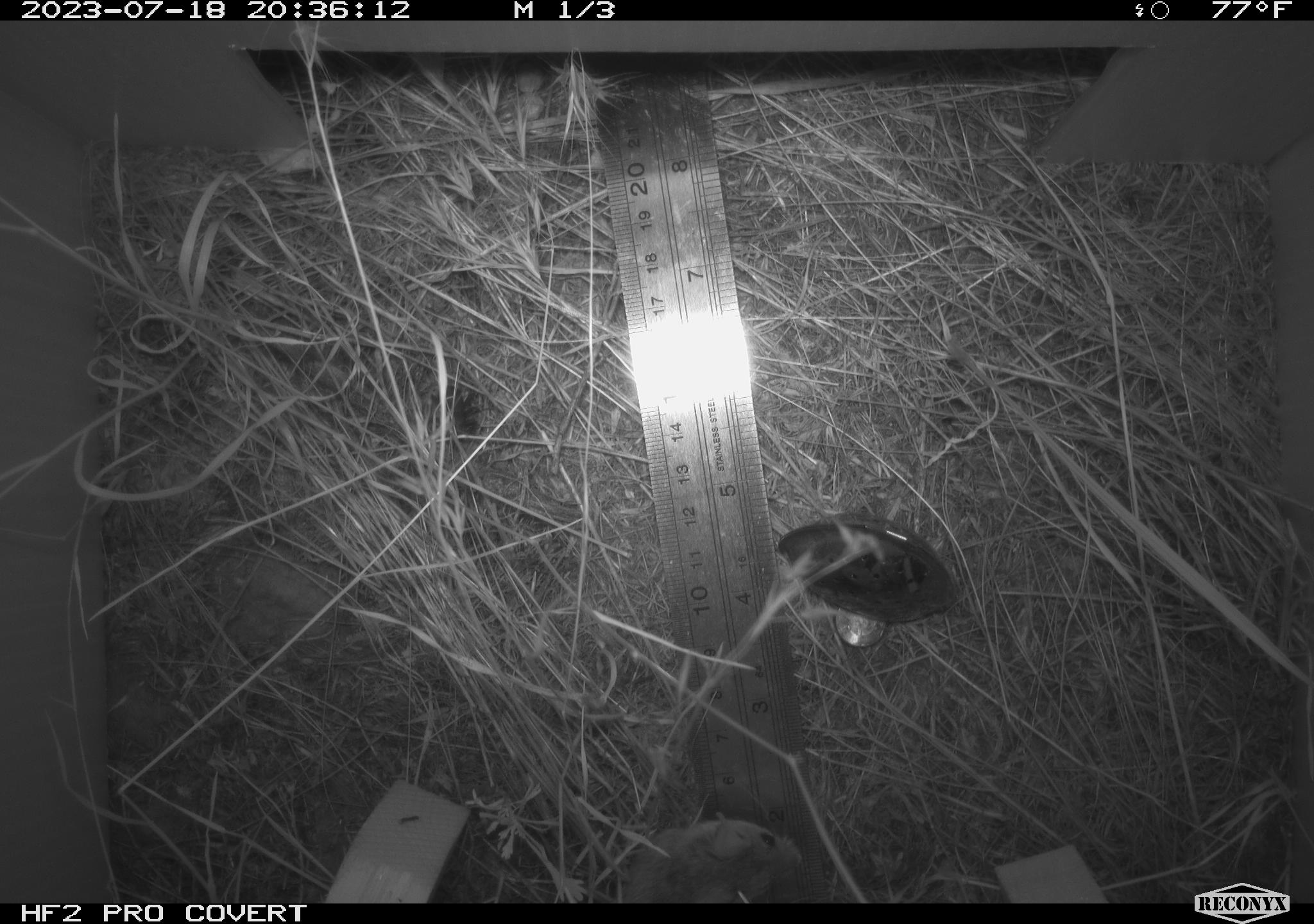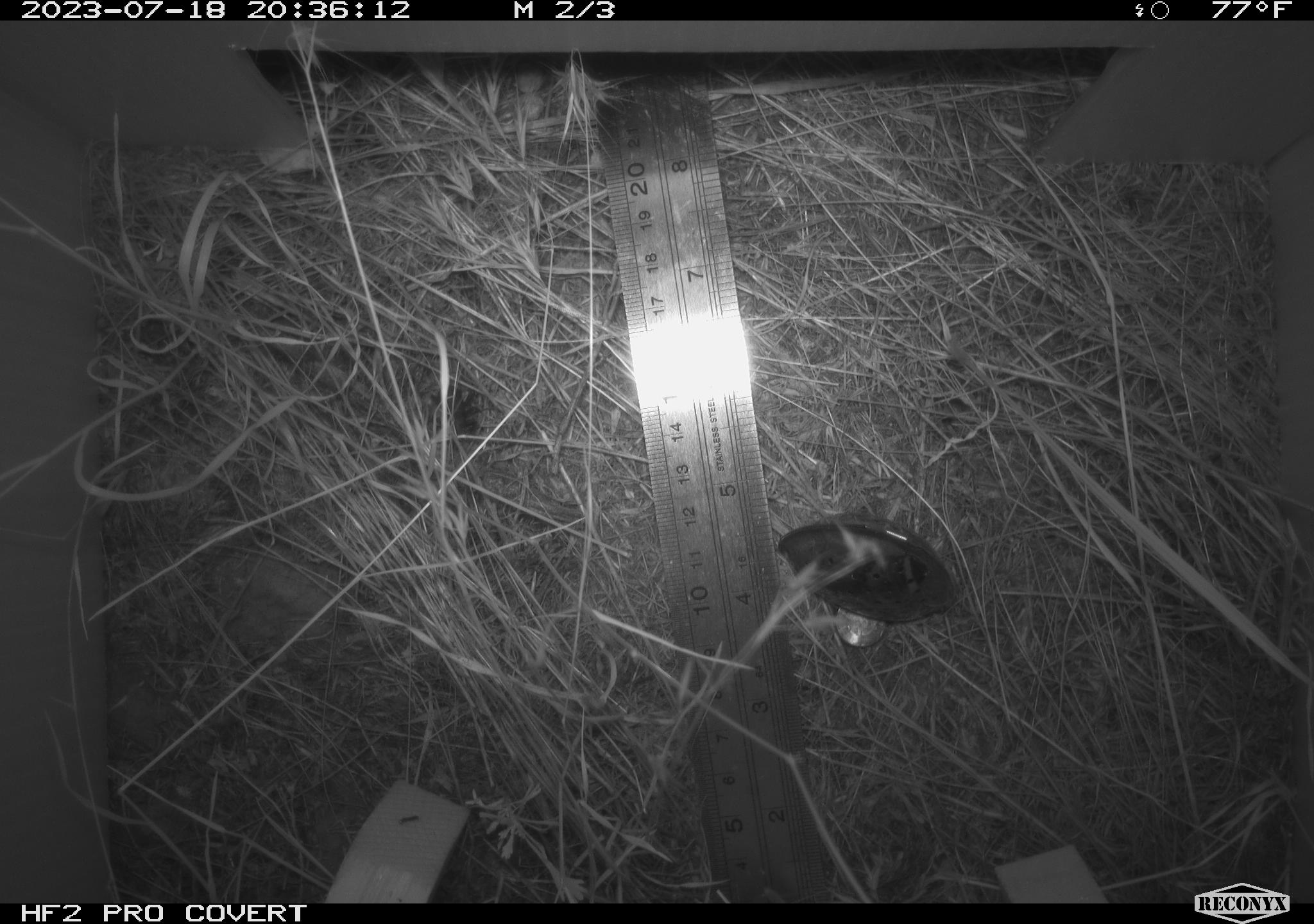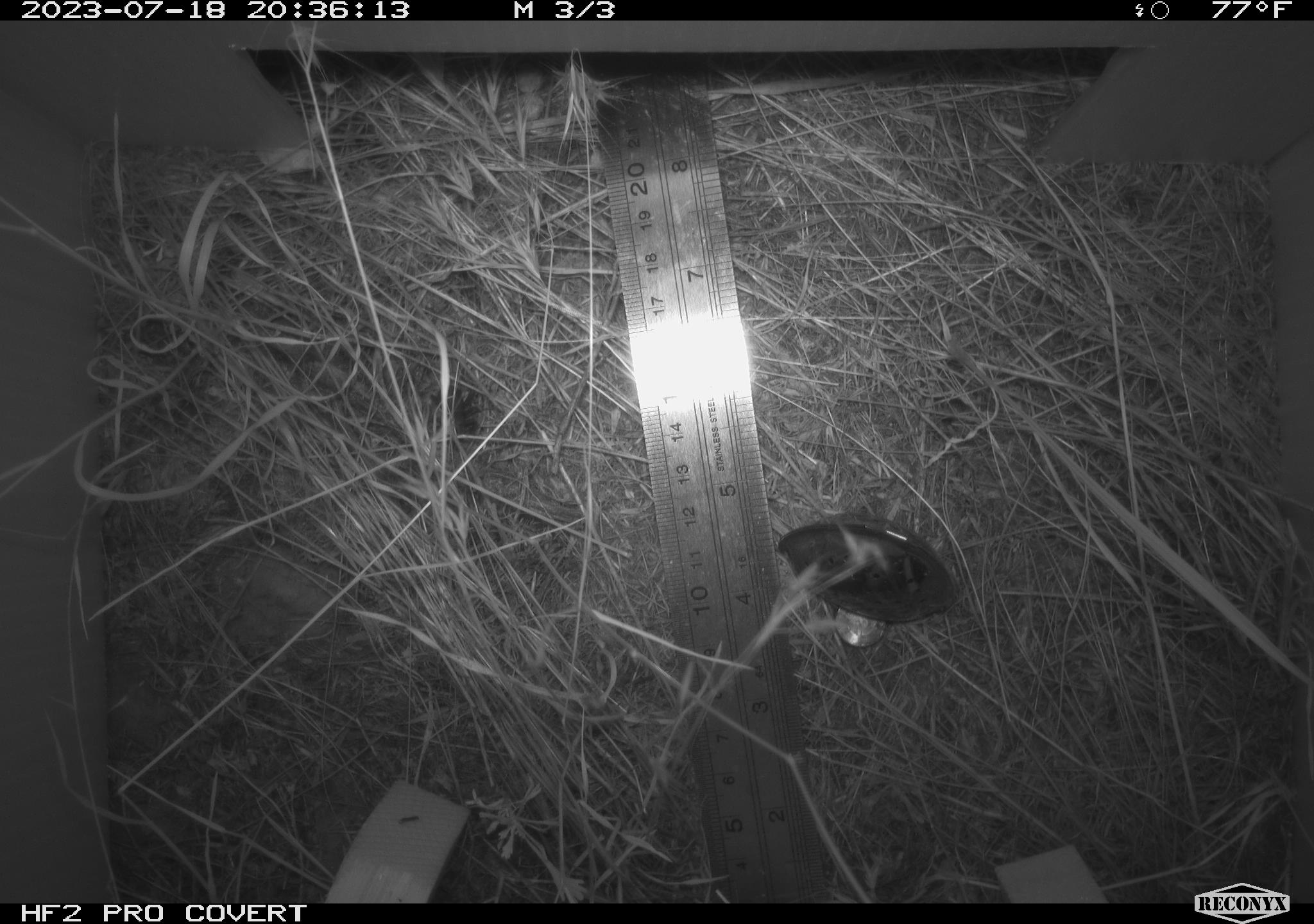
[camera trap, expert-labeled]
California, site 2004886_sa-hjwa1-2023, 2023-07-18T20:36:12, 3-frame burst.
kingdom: Animalia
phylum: Chordata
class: Mammalia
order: Rodentia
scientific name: Rodentia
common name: mouse species